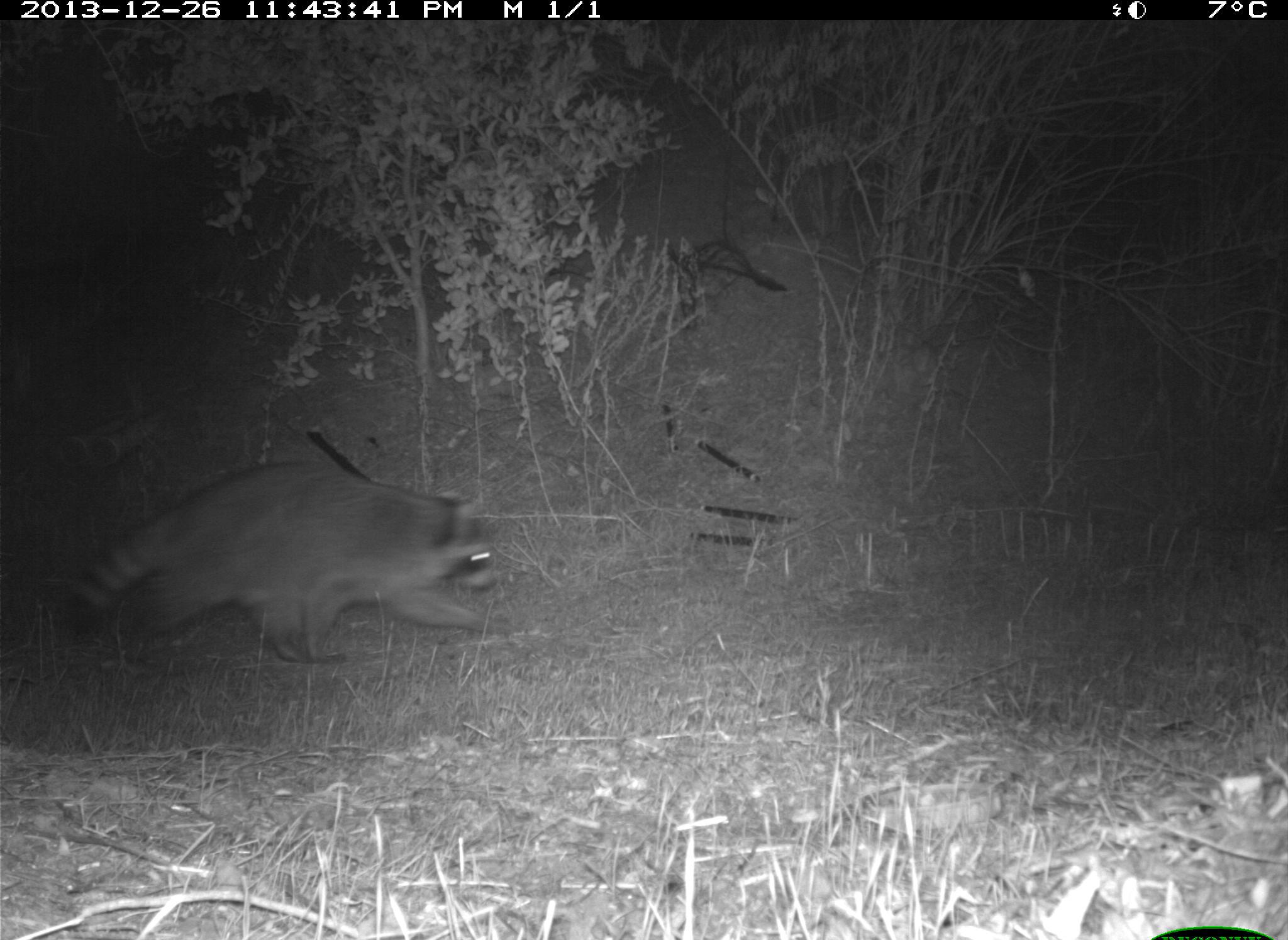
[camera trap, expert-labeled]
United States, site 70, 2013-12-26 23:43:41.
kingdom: Animalia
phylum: Chordata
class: Mammalia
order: Carnivora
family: Procyonidae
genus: Procyon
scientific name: Procyon lotor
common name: raccoon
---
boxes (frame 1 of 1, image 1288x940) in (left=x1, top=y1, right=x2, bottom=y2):
raccoon: (left=63, top=462, right=513, bottom=667)